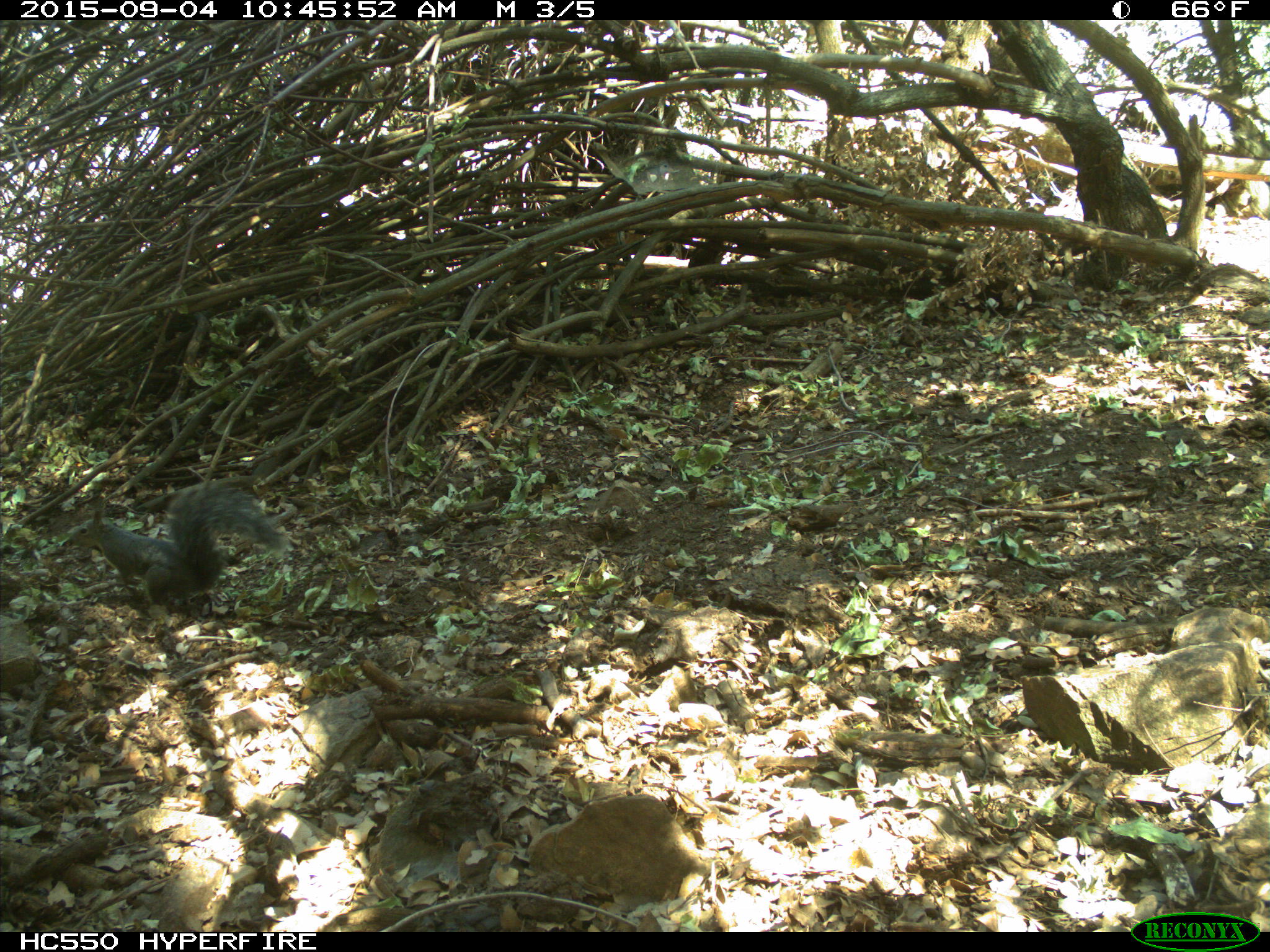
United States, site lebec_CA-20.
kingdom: Animalia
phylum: Chordata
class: Mammalia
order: Rodentia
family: Sciuridae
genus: Sciurus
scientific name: Sciurus carolinensis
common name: eastern gray squirrel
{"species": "Sciurus carolinensis (eastern gray squirrel)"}